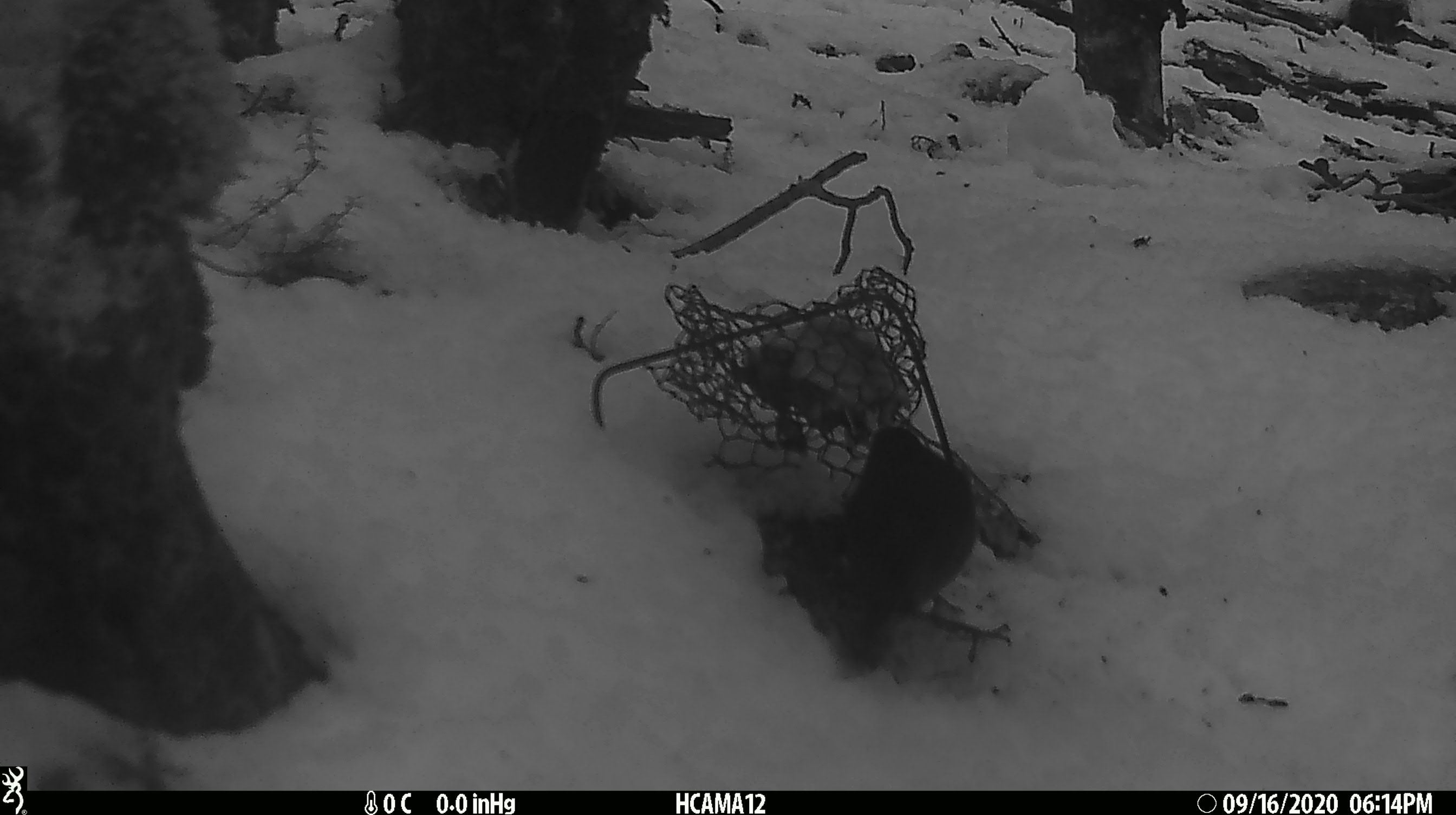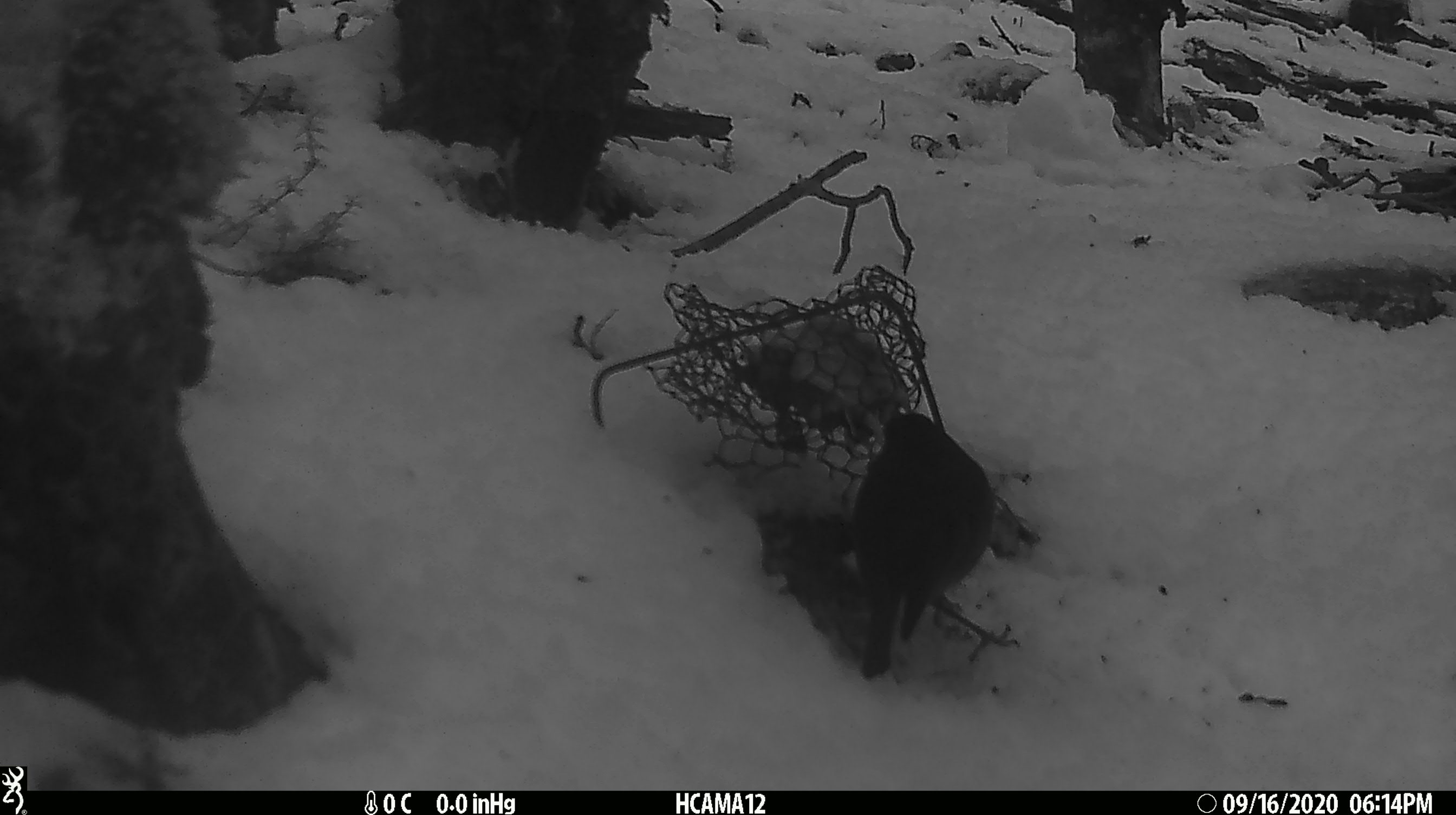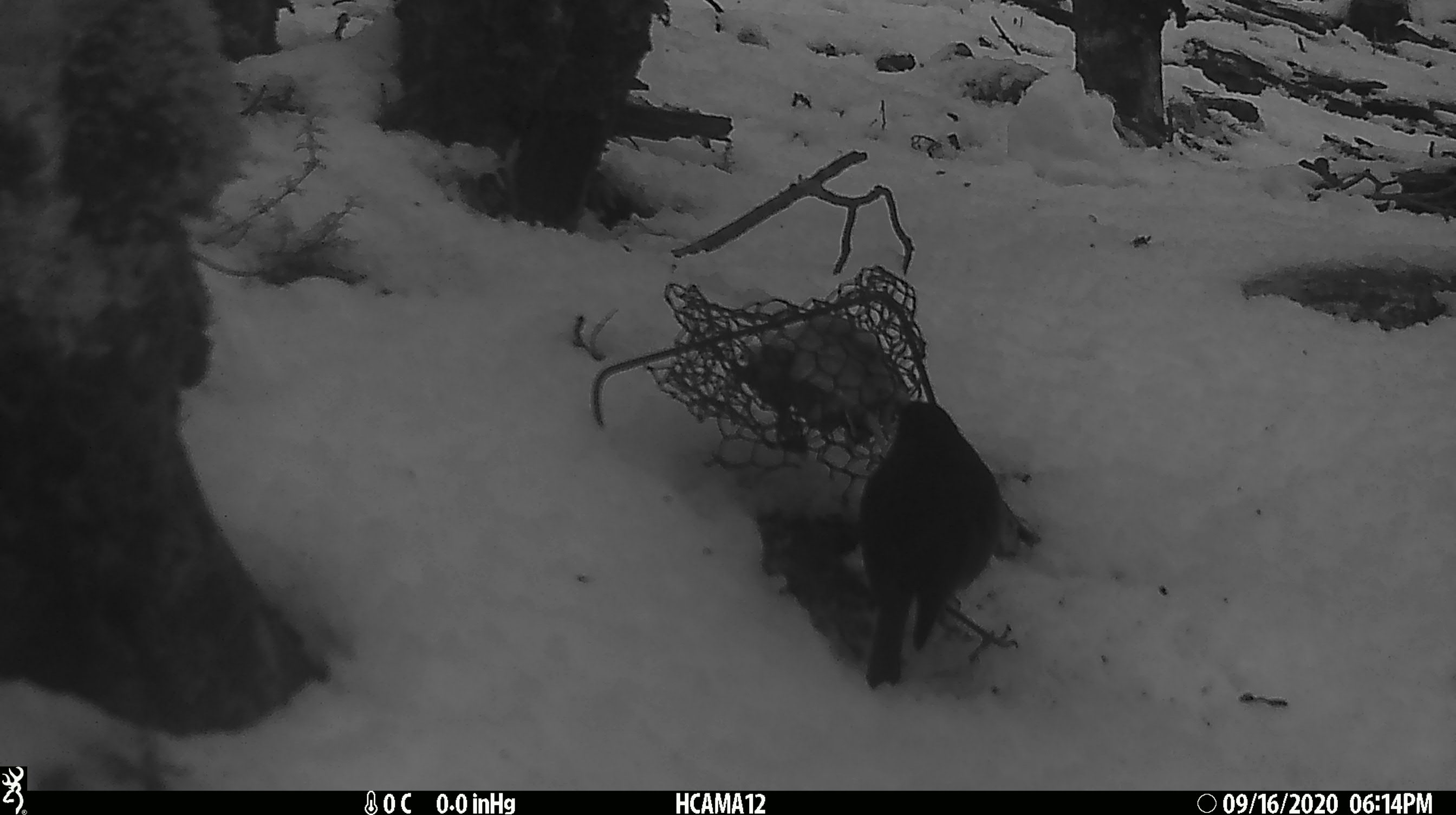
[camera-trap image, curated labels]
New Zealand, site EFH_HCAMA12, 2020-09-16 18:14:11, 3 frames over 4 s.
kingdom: Animalia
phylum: Chordata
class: Aves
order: Passeriformes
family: Petroicidae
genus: Petroica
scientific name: Petroica australis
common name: new zealand robin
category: robin